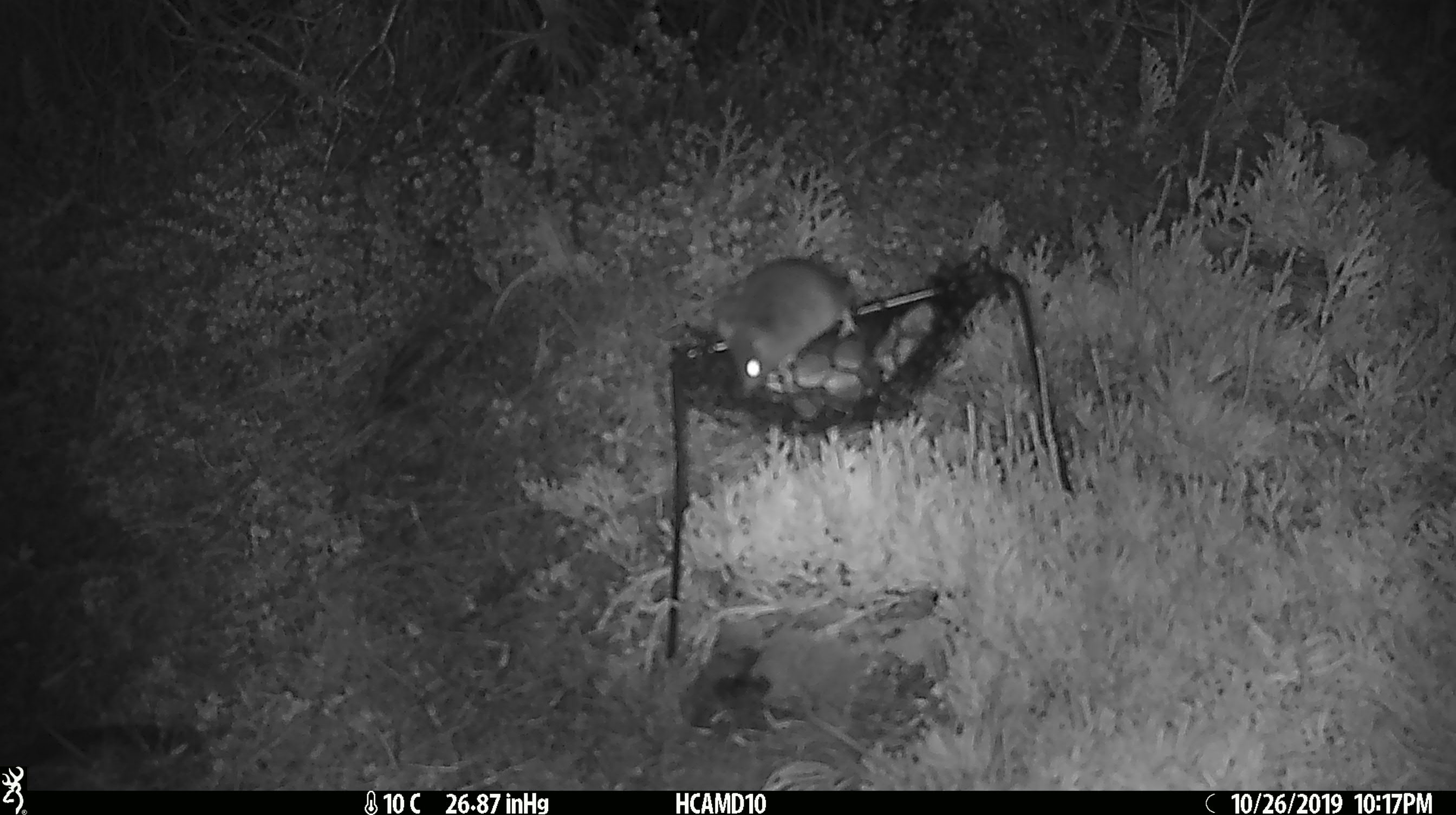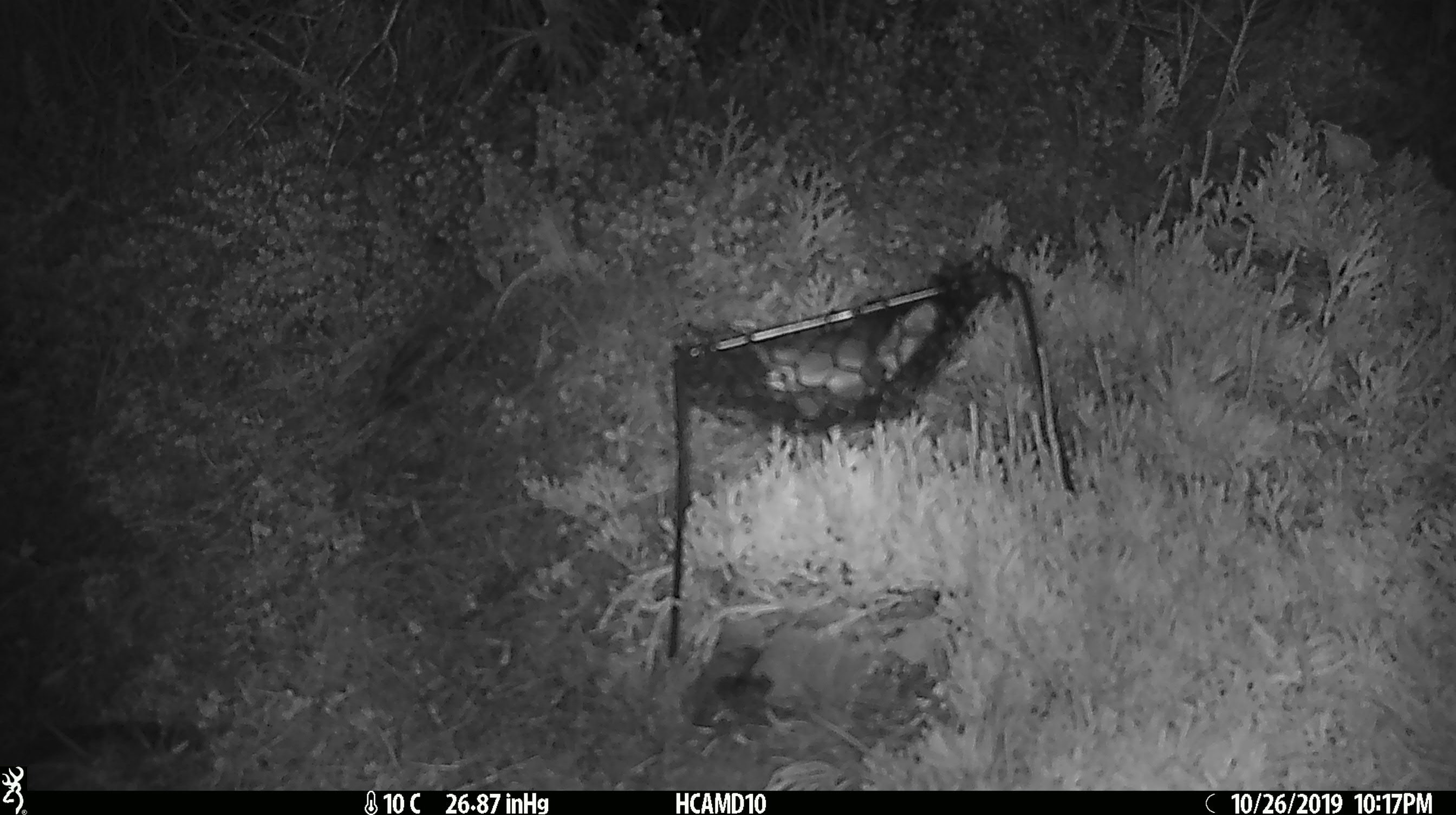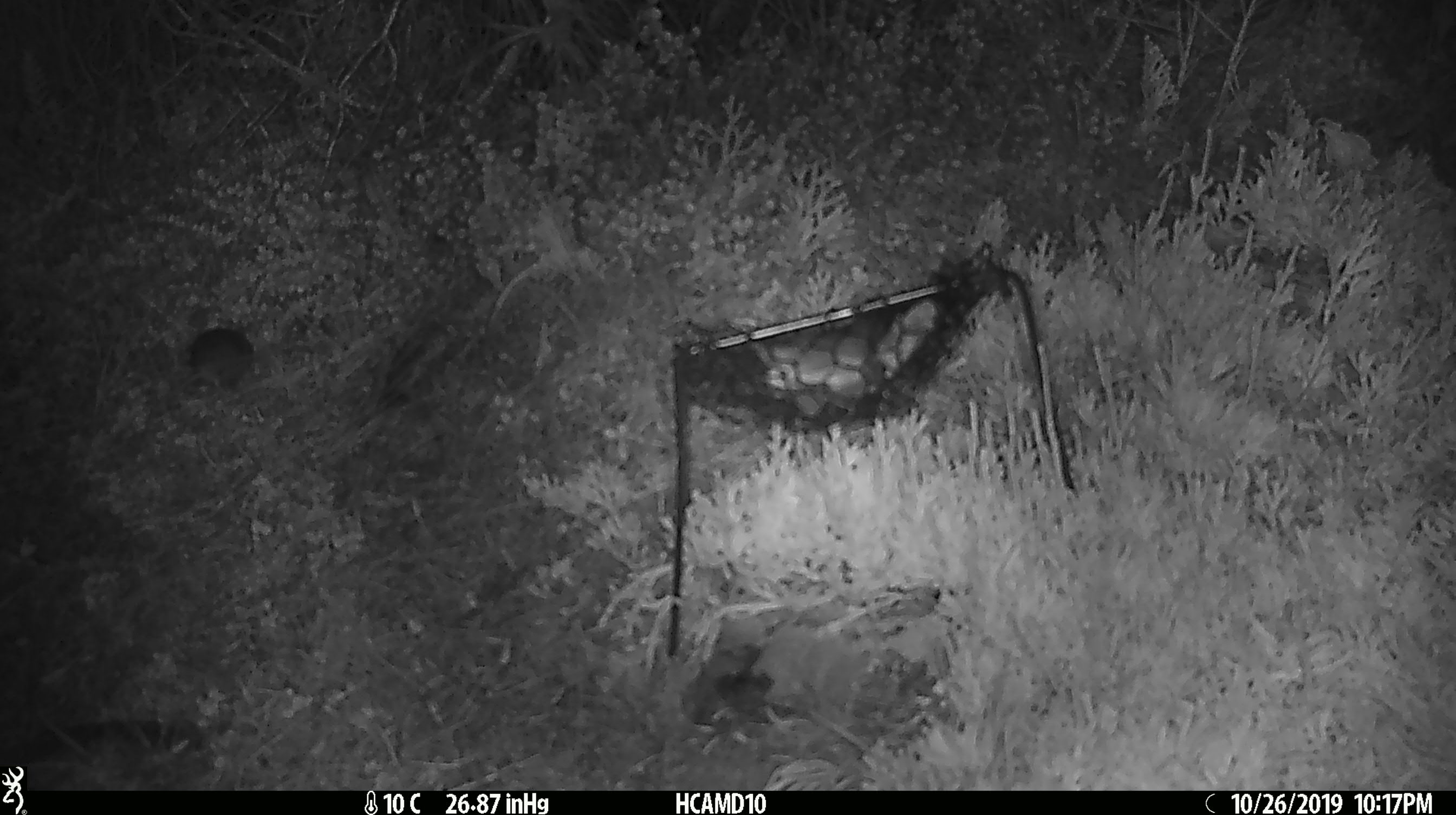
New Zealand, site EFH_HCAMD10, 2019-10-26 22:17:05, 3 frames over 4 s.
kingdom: Animalia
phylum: Chordata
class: Mammalia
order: Rodentia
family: Muridae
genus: Mus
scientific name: Mus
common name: mouse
Mouse (Mus).